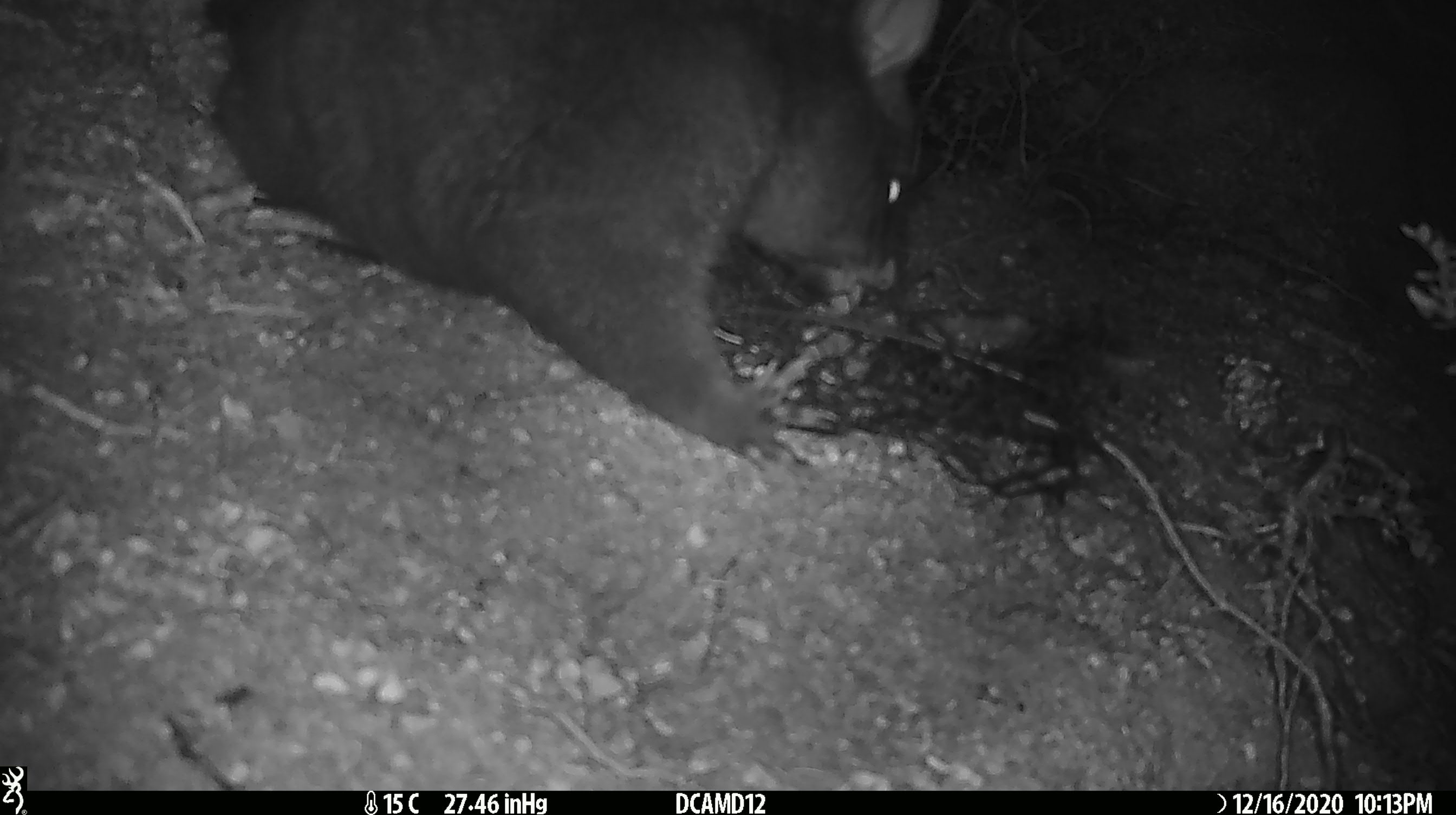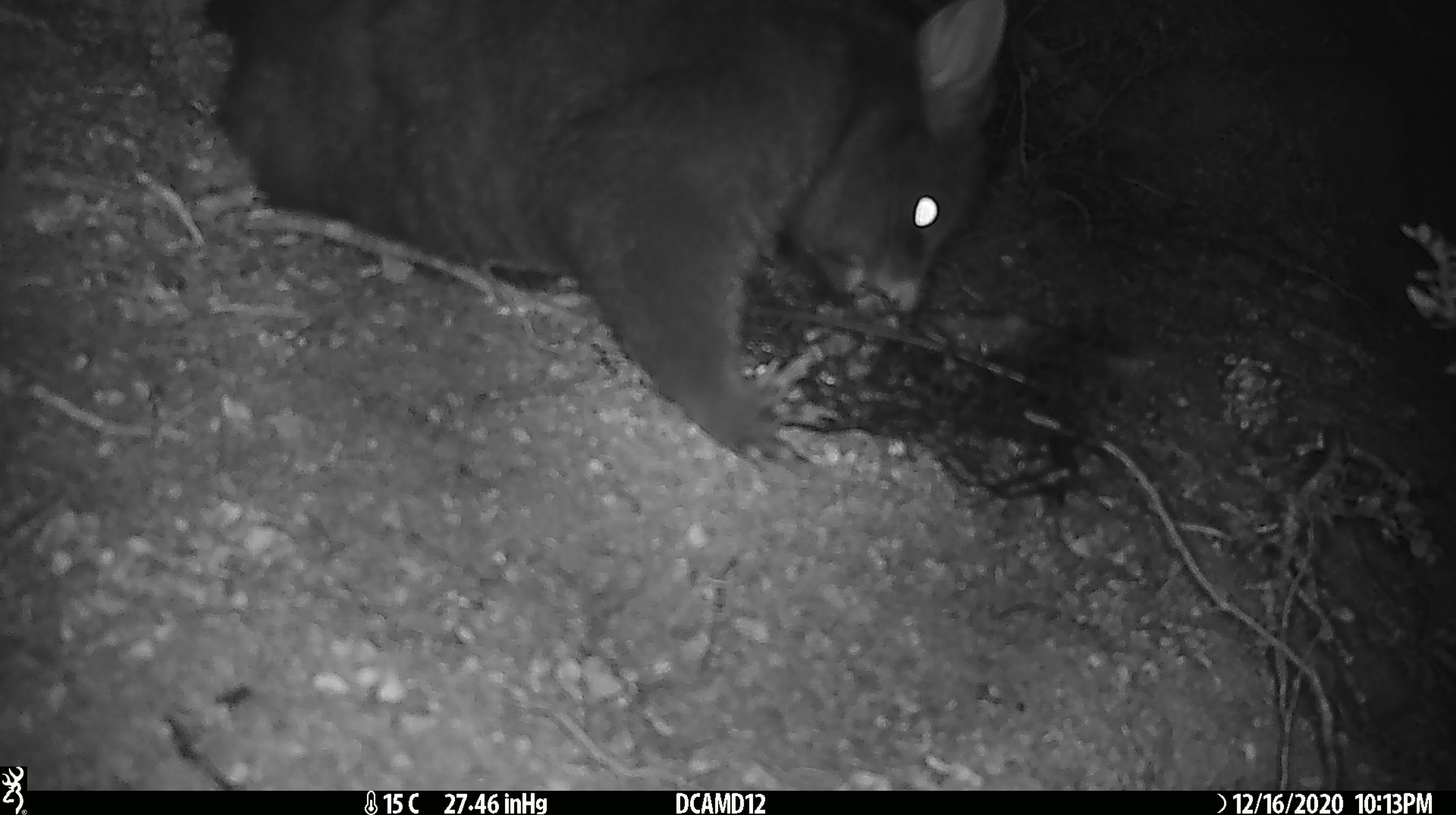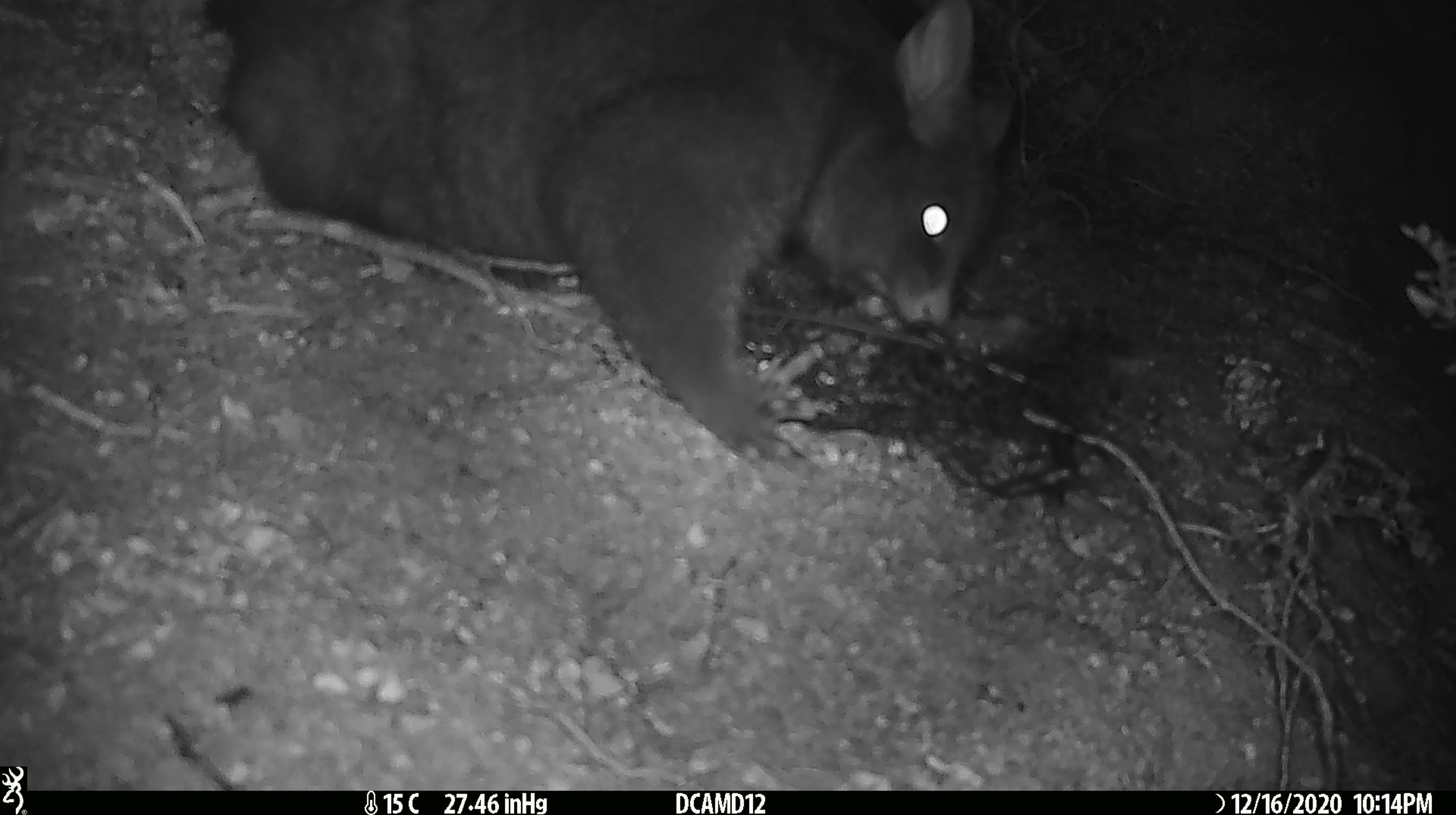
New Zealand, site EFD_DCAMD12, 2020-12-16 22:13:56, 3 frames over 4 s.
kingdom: Animalia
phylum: Chordata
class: Mammalia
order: Diprotodontia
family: Phalangeridae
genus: Trichosurus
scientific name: Trichosurus vulpecula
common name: common brushtail possum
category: possum